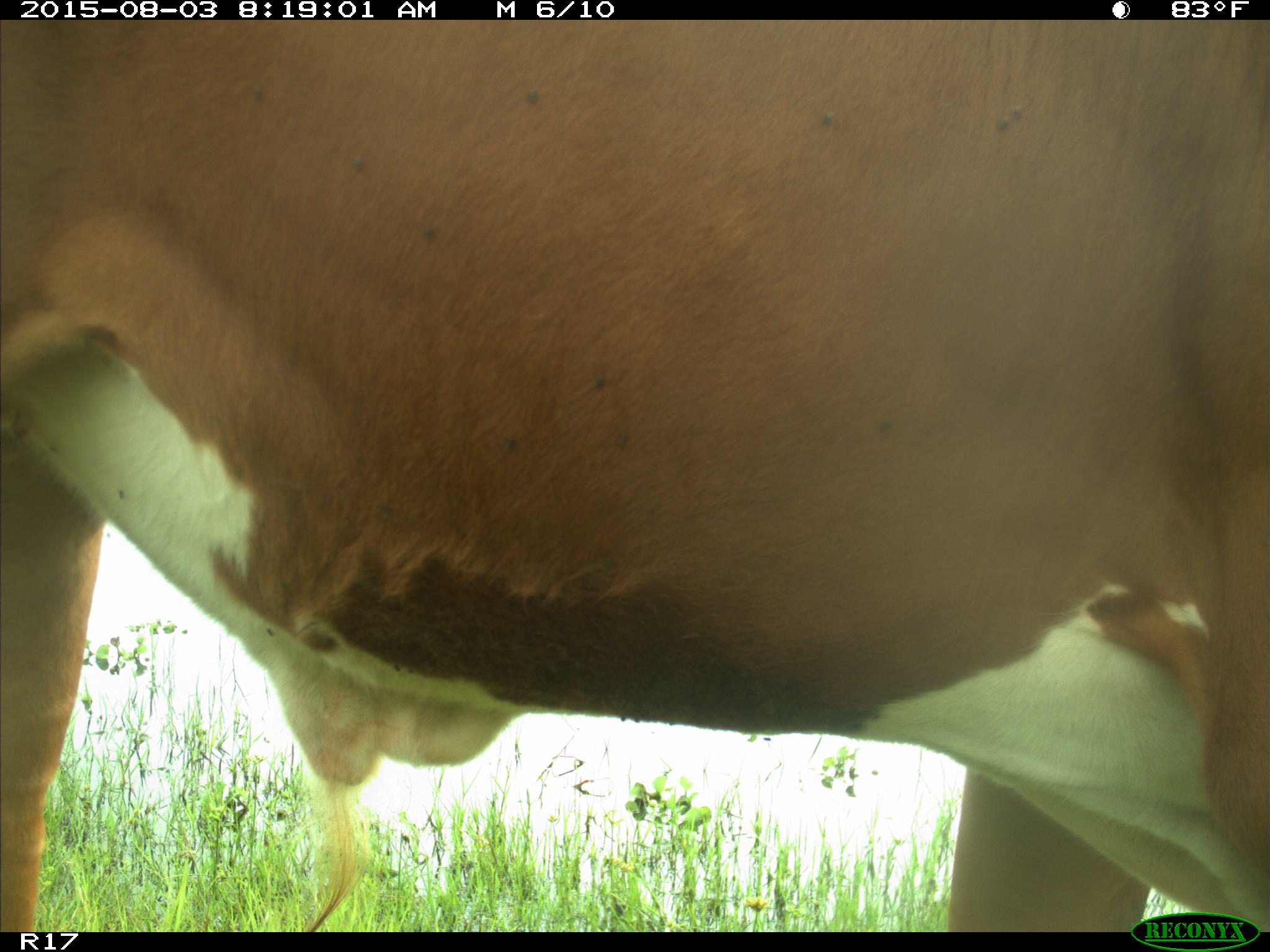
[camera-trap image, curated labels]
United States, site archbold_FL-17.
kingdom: Animalia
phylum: Chordata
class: Mammalia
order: Artiodactyla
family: Bovidae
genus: Bos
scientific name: Bos taurus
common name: domestic cow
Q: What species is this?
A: Bos taurus (domestic cow).